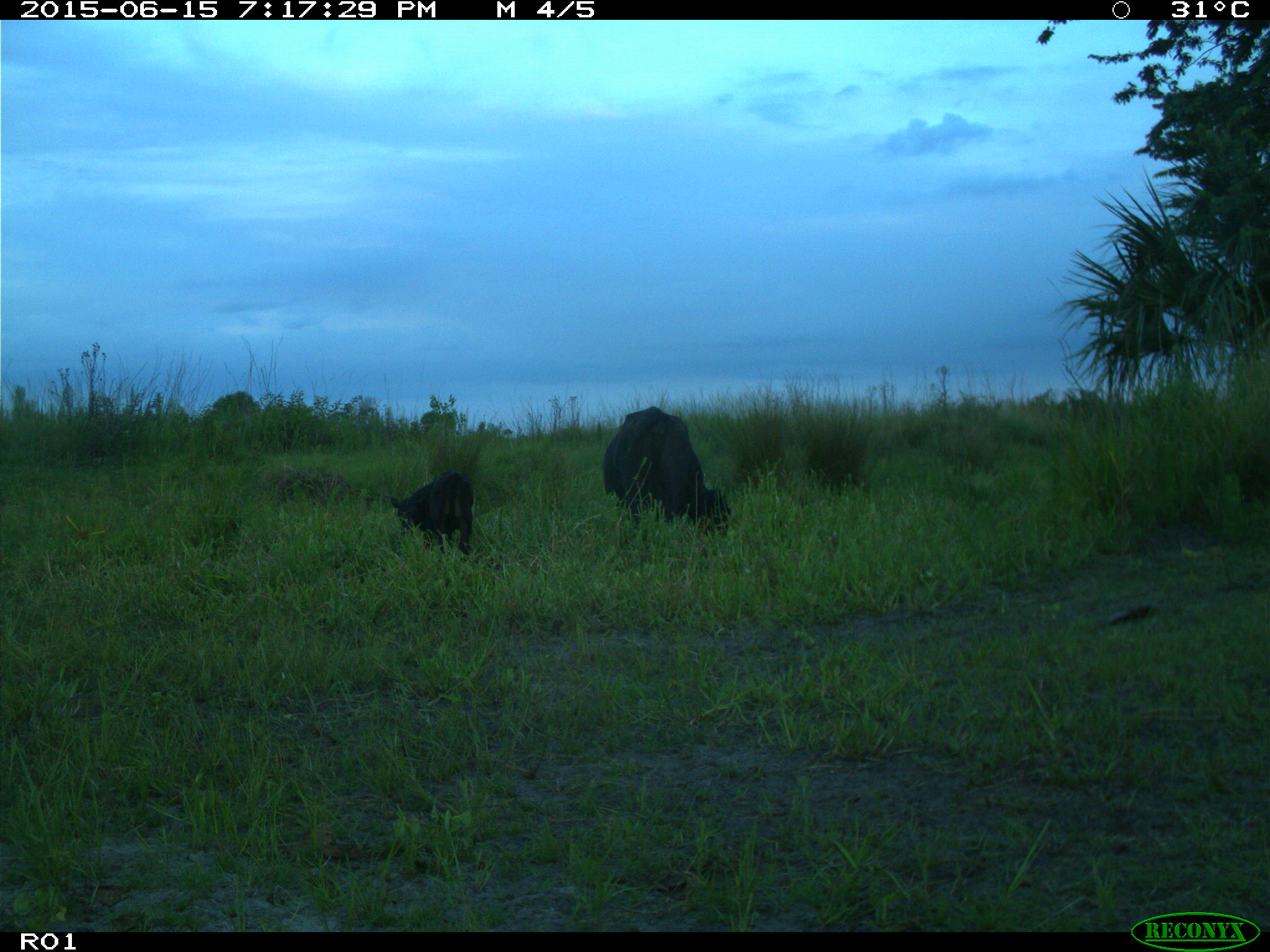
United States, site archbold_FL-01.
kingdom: Animalia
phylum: Chordata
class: Mammalia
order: Artiodactyla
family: Bovidae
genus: Bos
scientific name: Bos taurus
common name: domestic cow